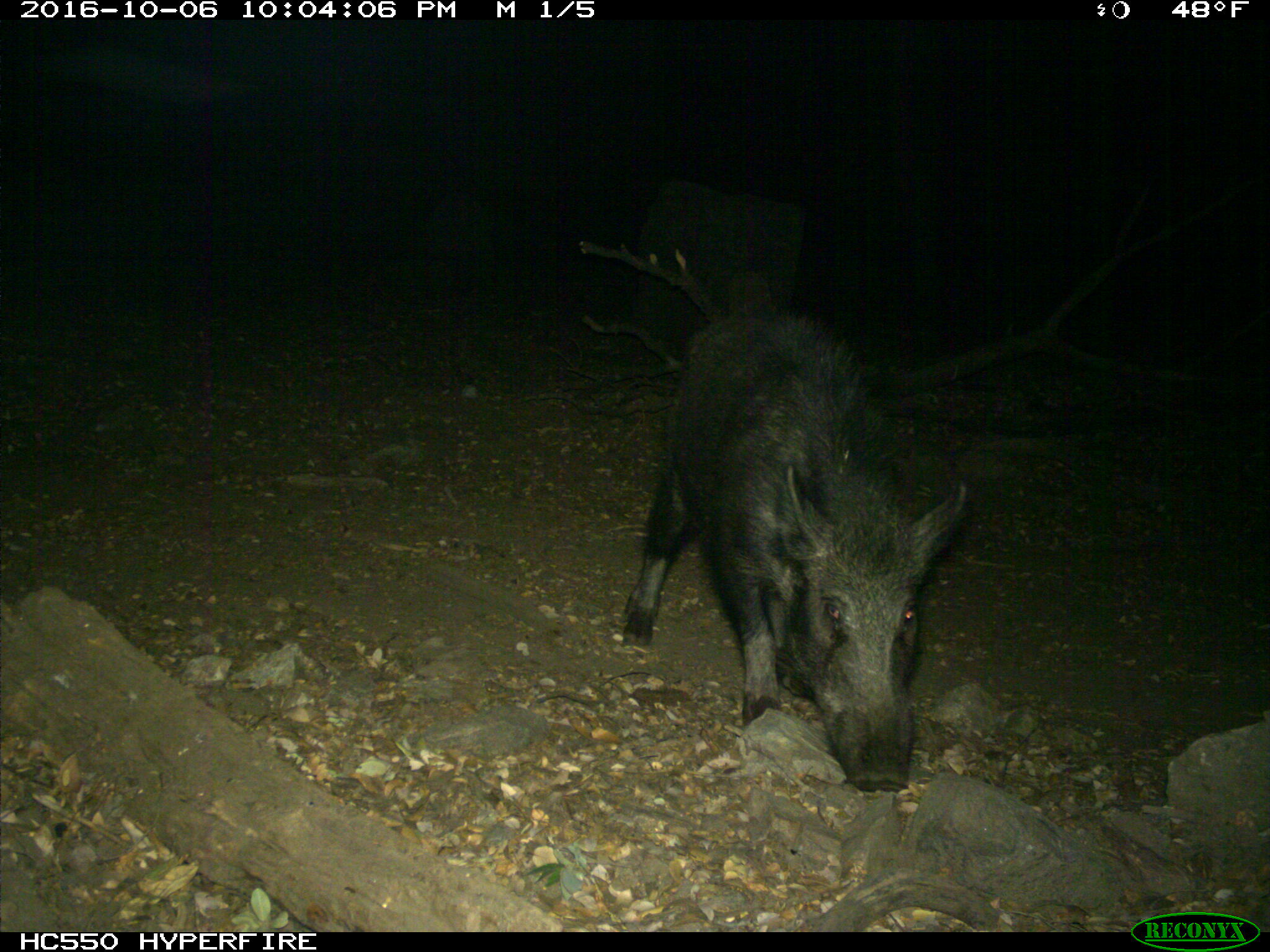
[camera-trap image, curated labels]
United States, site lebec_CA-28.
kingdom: Animalia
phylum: Chordata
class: Mammalia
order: Artiodactyla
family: Suidae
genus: Sus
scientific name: Sus scrofa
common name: wild boar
Sus scrofa (wild boar).